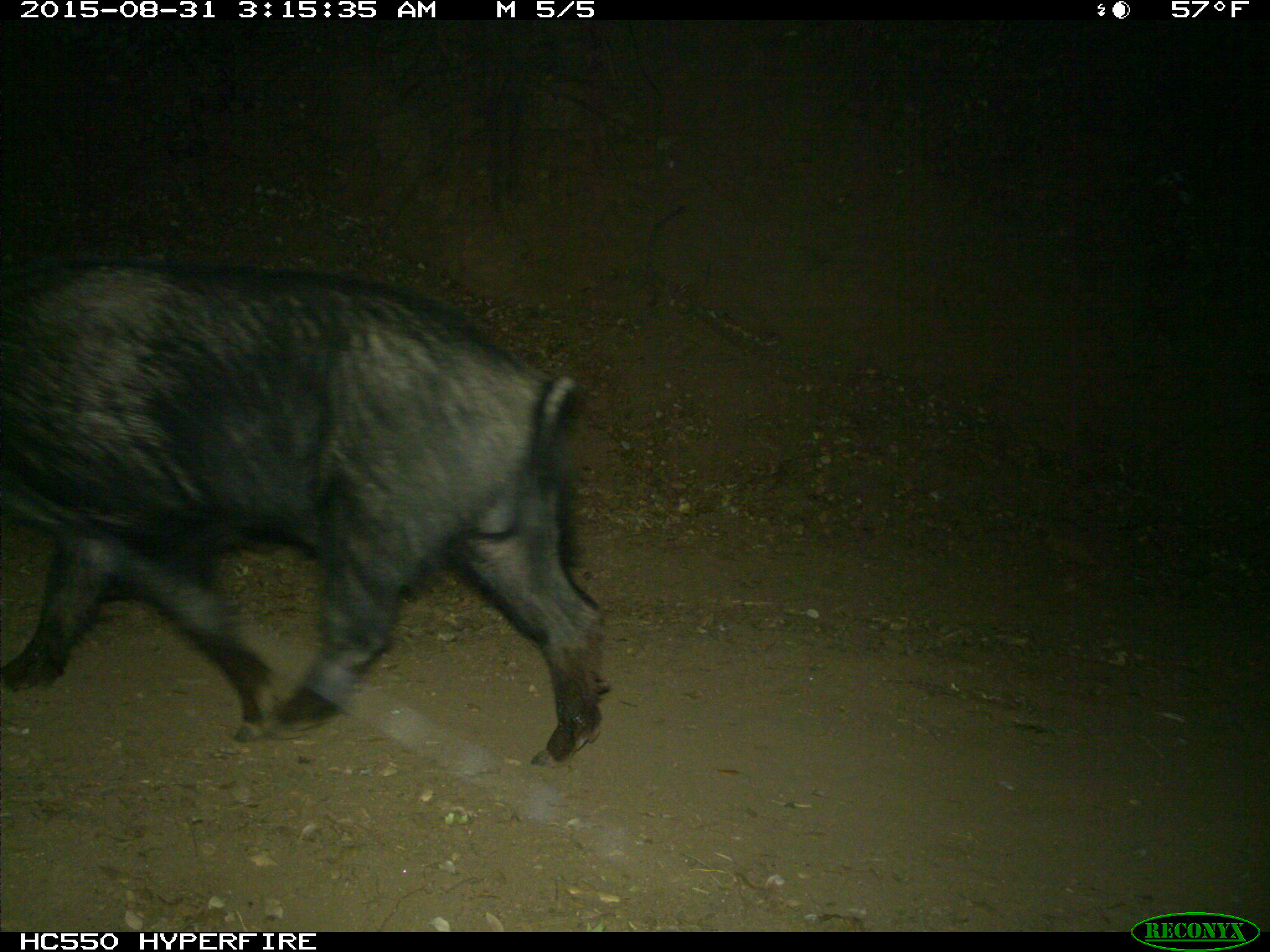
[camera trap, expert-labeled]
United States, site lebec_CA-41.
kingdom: Animalia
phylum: Chordata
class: Mammalia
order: Artiodactyla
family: Suidae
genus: Sus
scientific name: Sus scrofa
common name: wild boar